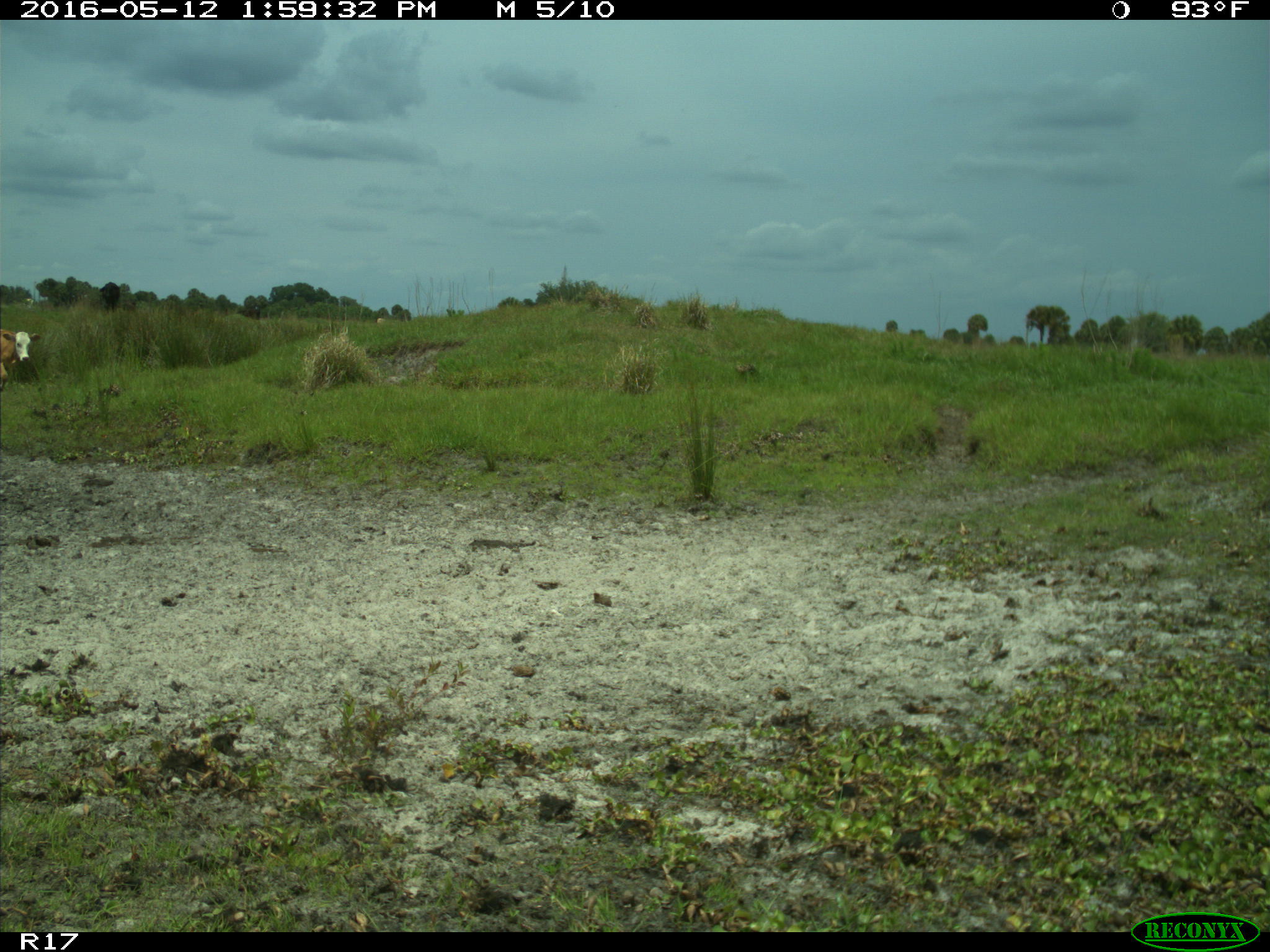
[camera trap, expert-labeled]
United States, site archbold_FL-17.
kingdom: Animalia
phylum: Chordata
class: Mammalia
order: Artiodactyla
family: Bovidae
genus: Bos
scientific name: Bos taurus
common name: domestic cow